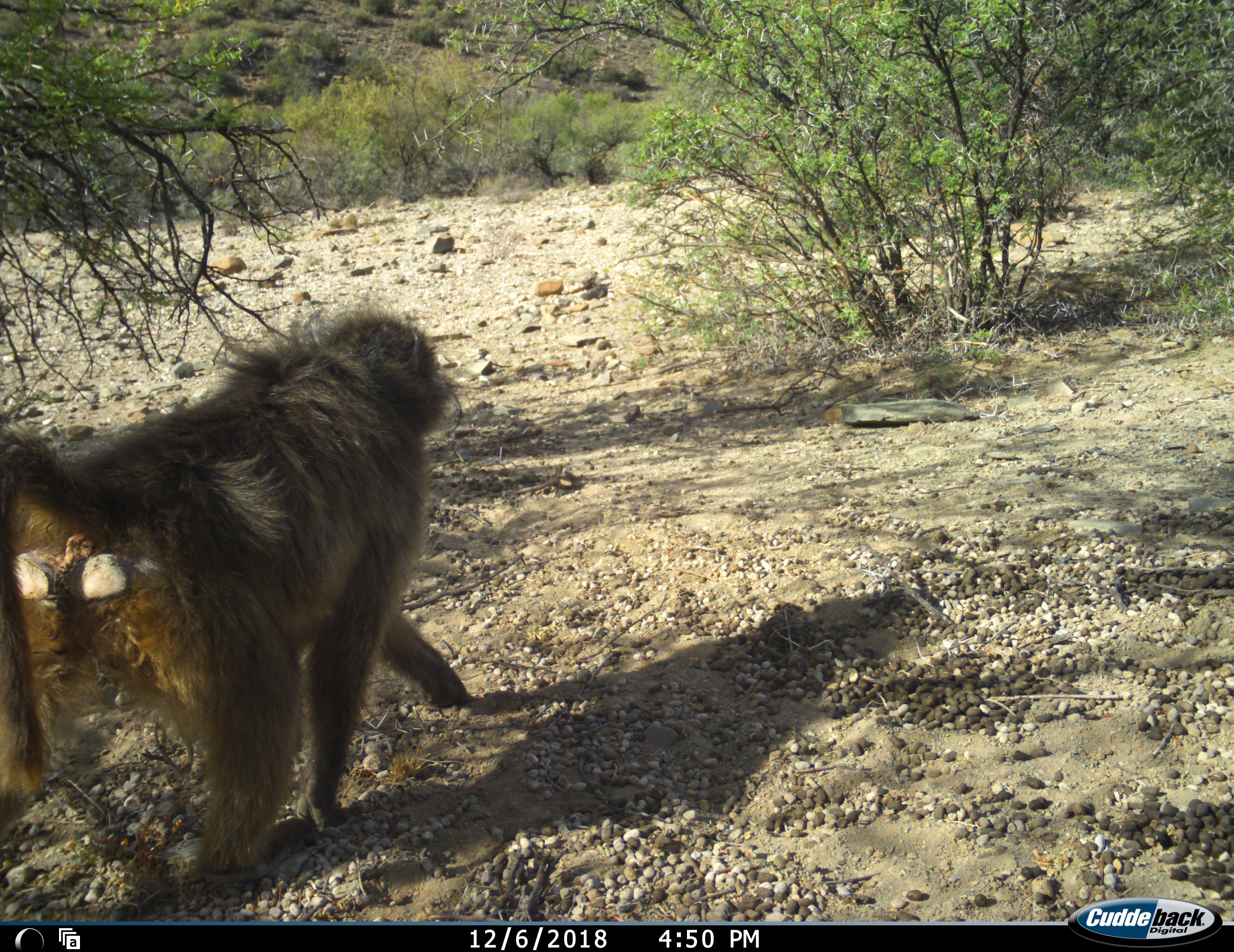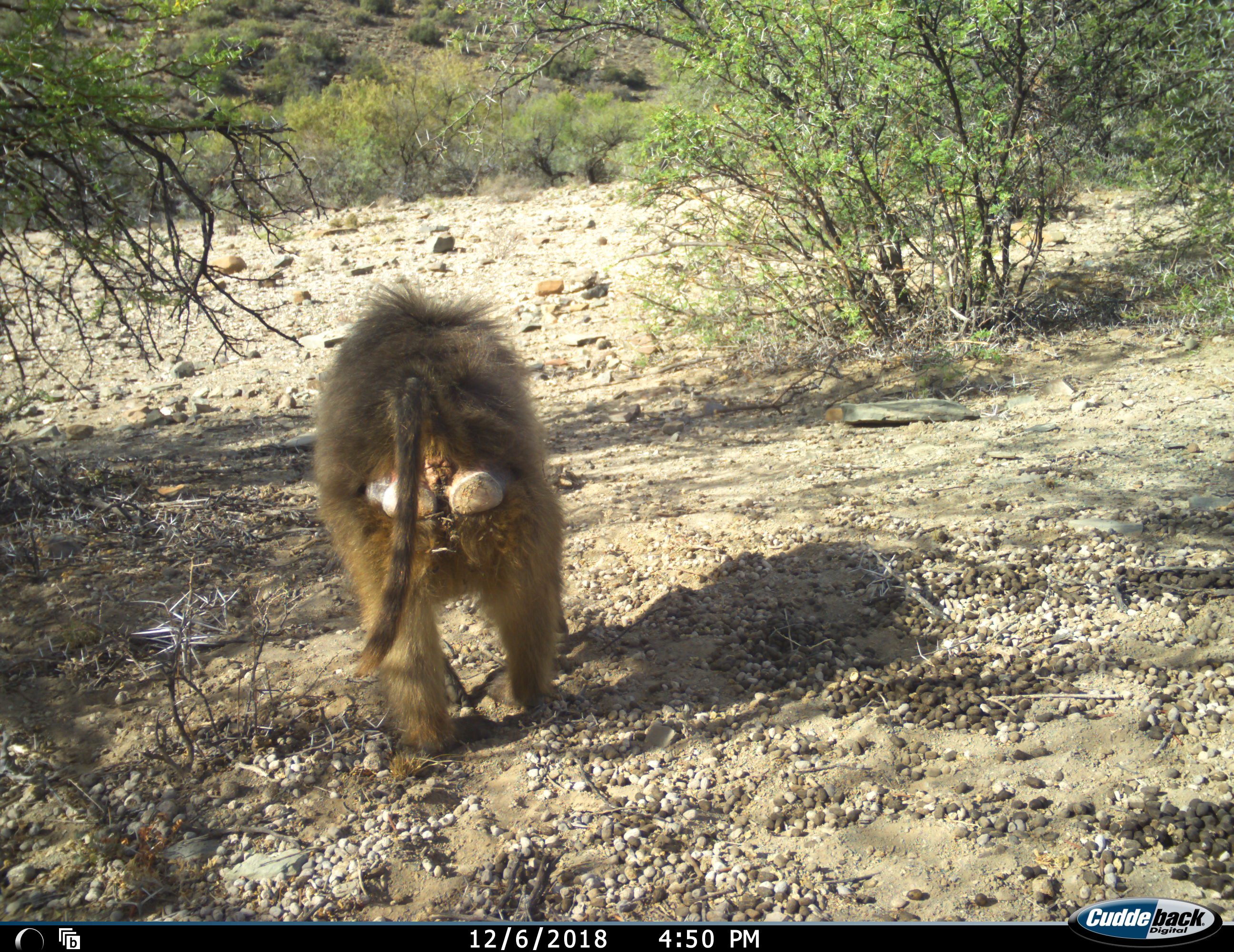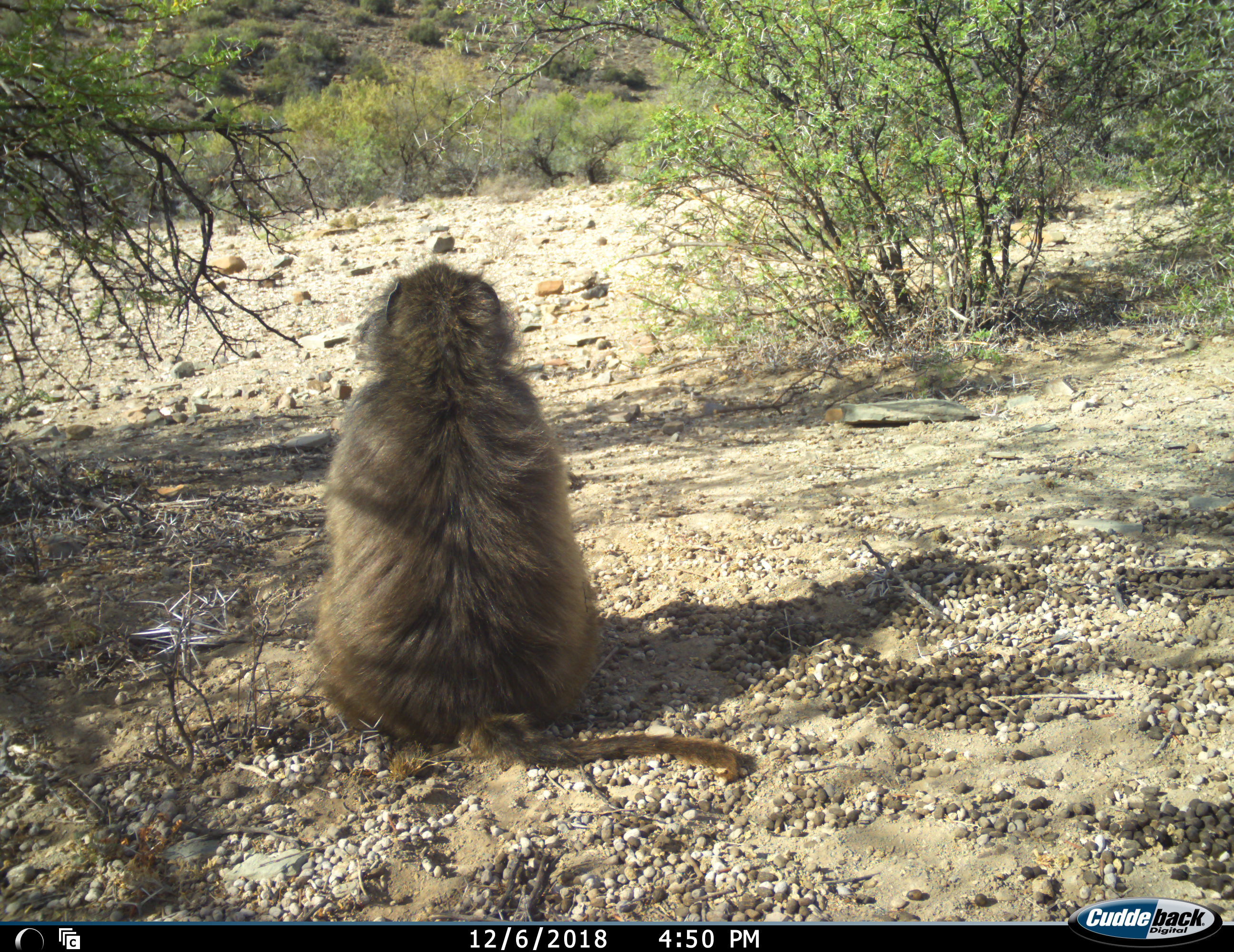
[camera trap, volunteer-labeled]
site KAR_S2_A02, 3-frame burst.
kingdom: Animalia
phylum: Chordata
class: Mammalia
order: Primates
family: Cercopithecidae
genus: Papio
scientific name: Papio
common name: baboon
Baboon (Papio), count 1. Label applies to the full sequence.